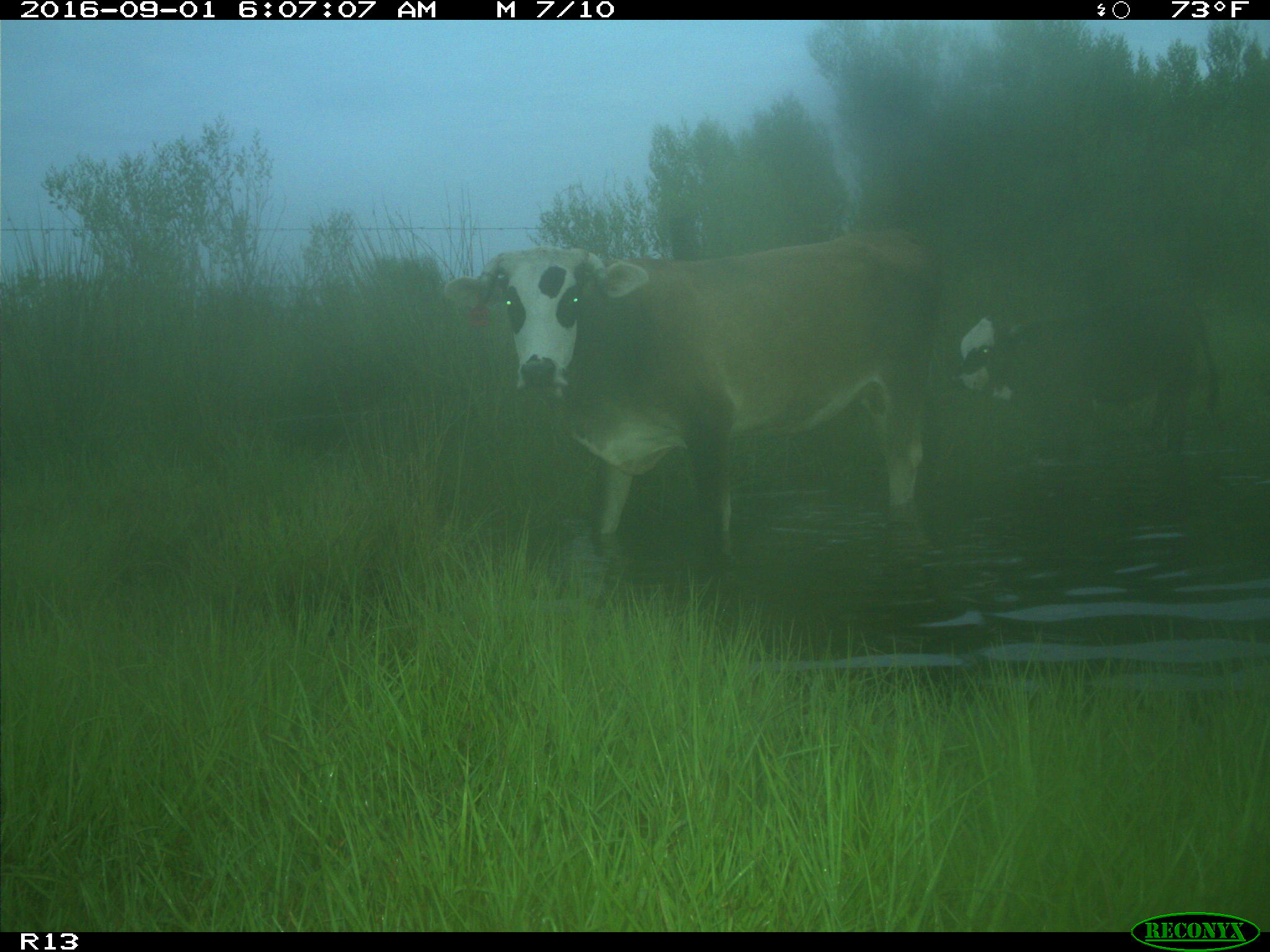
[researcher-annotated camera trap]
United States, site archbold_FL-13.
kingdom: Animalia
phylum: Chordata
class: Mammalia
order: Artiodactyla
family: Bovidae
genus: Bos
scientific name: Bos taurus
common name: domestic cow